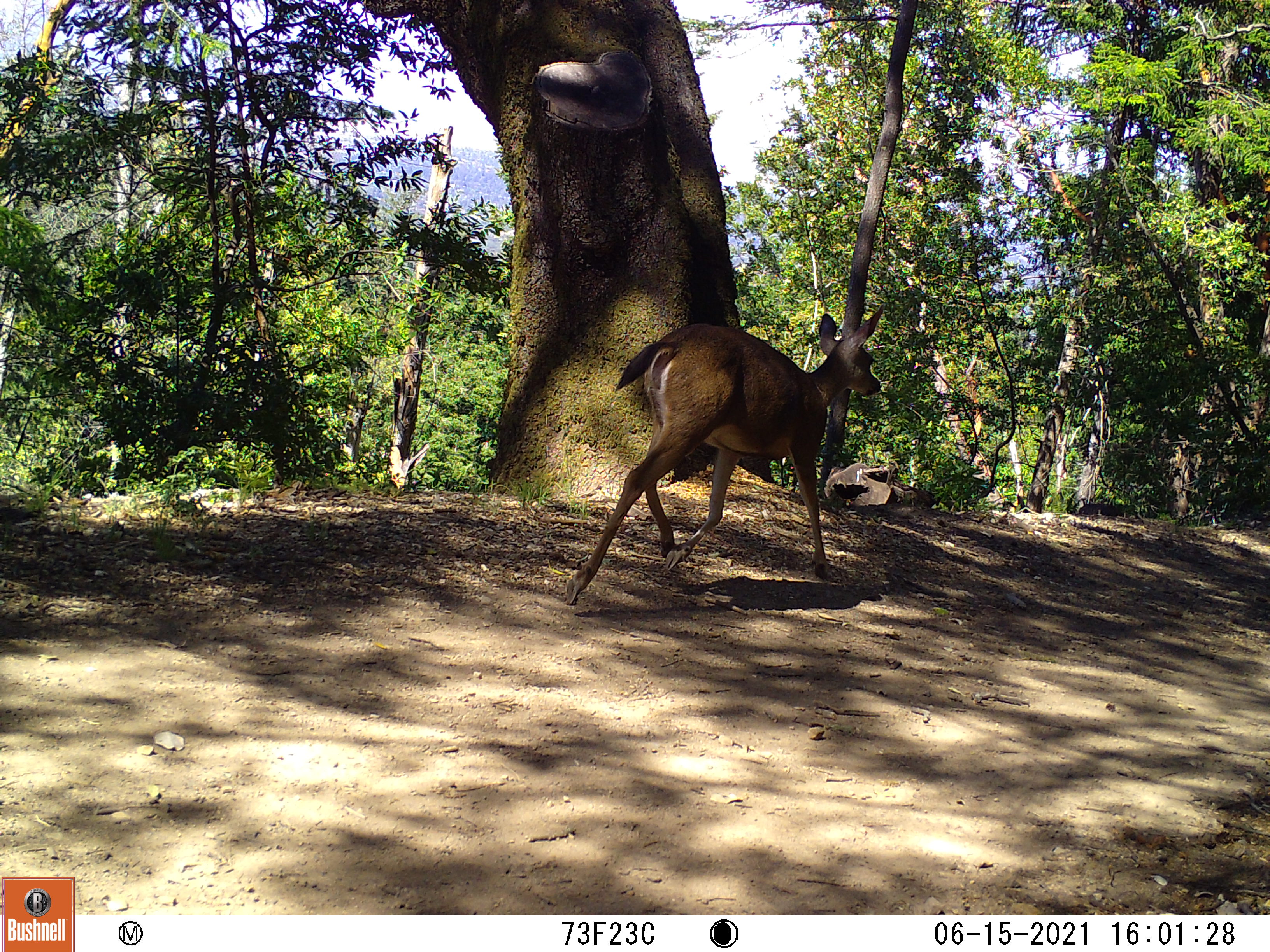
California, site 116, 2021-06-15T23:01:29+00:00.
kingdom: Animalia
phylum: Chordata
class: Mammalia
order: Artiodactyla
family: Cervidae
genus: Odocoileus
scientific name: Odocoileus hemionus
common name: mule deer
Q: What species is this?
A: Mule deer (Odocoileus hemionus).